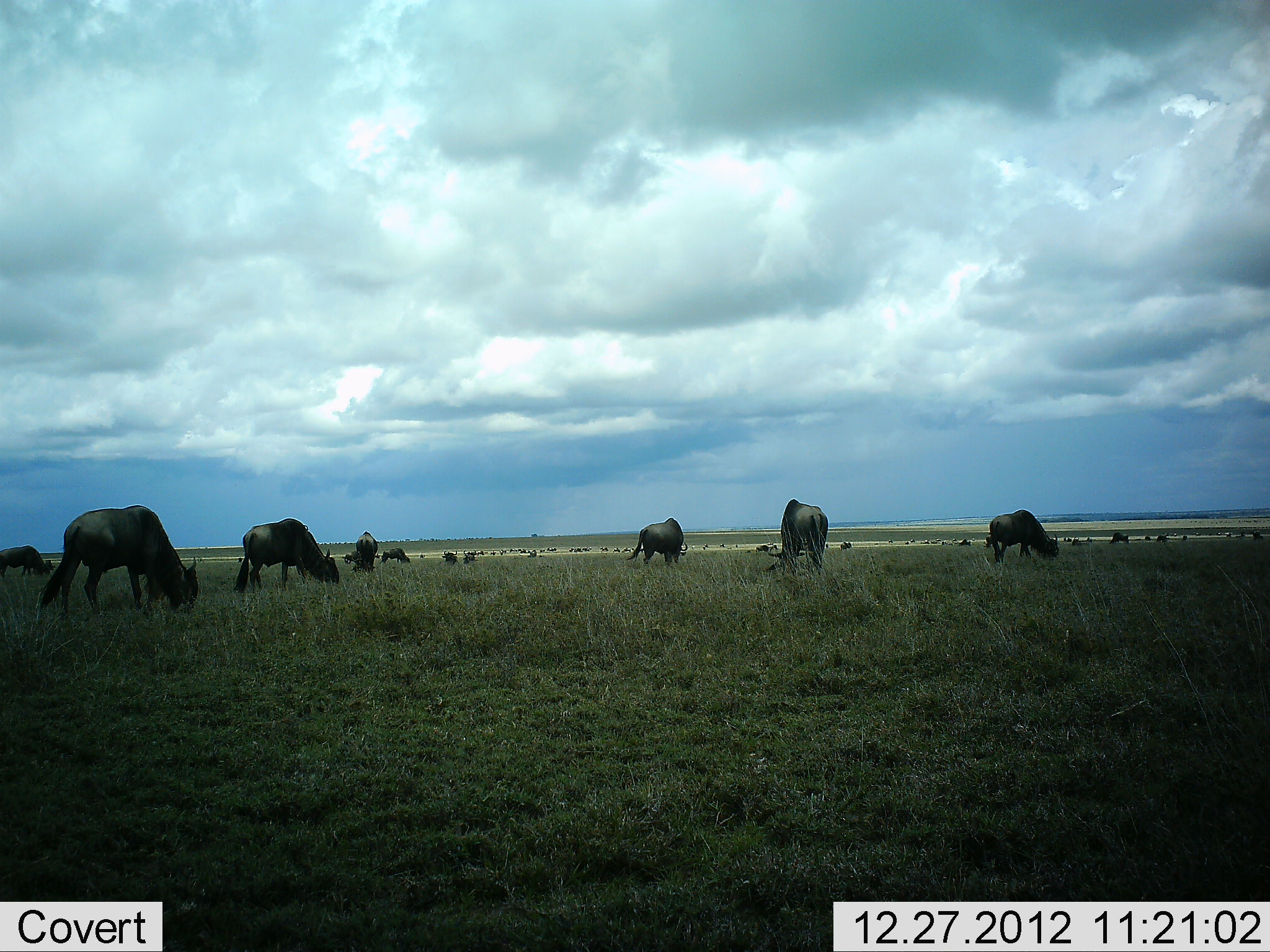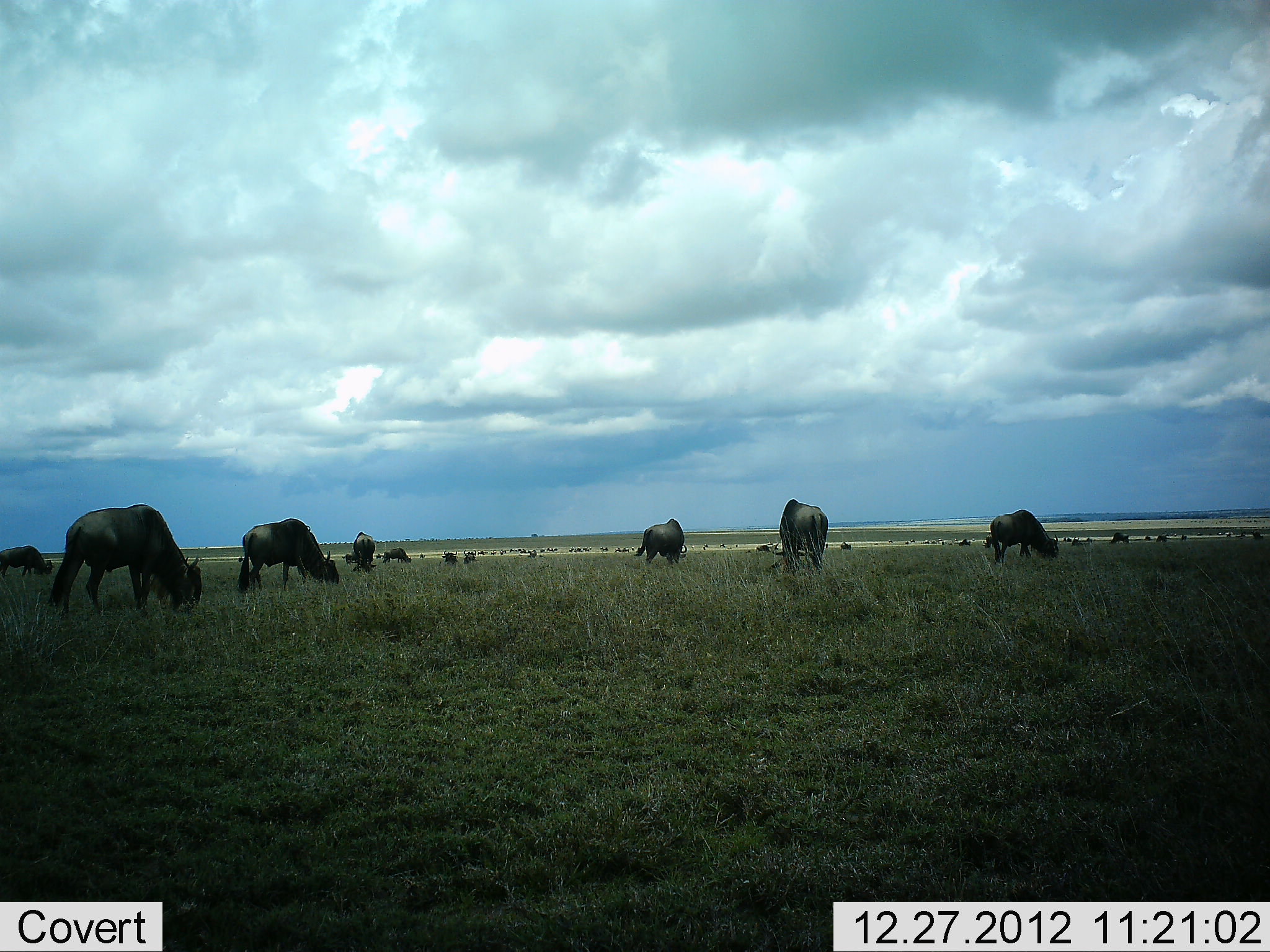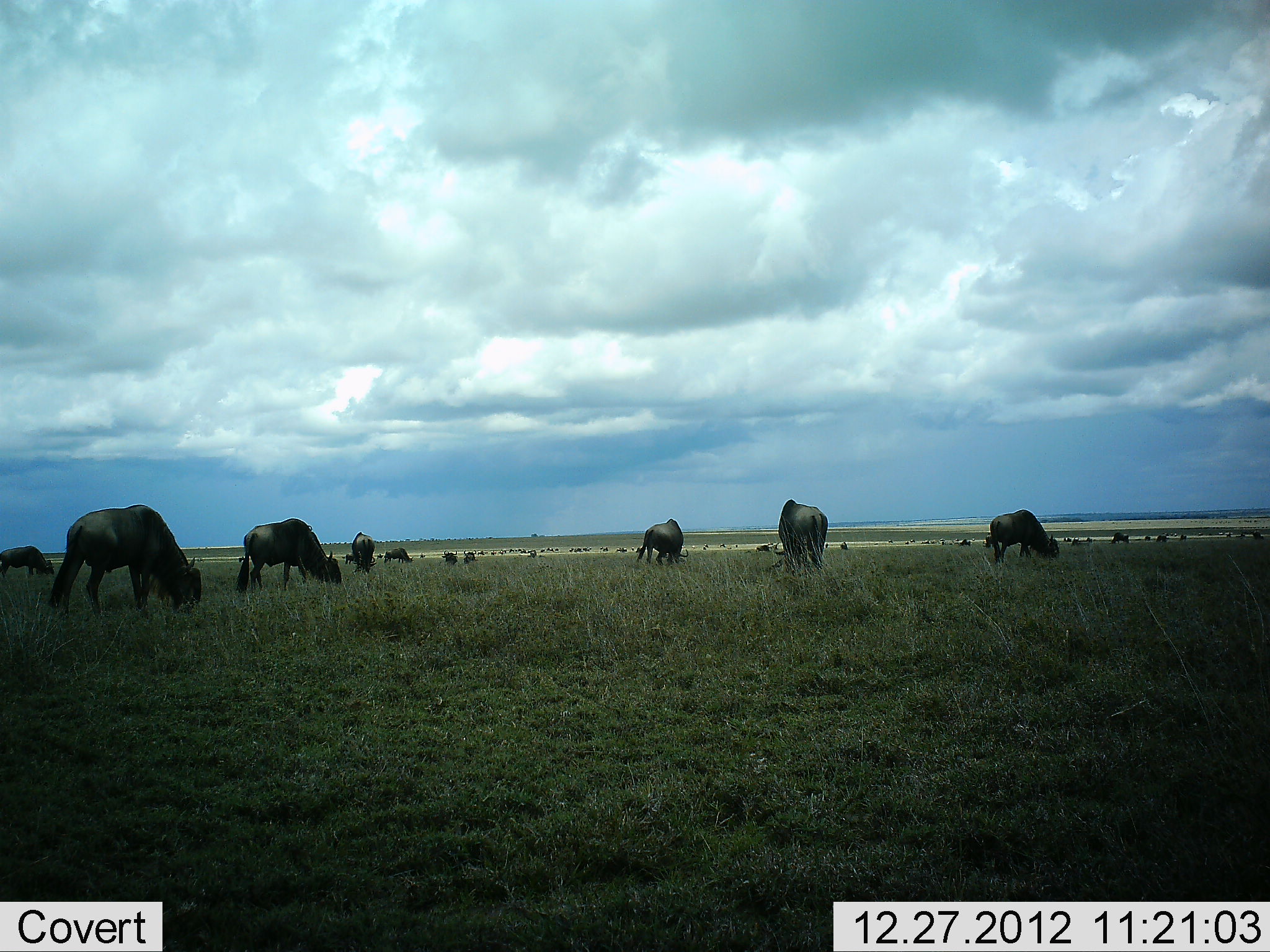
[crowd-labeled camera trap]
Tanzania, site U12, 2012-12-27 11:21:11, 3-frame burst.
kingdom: Animalia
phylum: Chordata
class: Mammalia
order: Artiodactyla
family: Bovidae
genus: Connochaetes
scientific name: Connochaetes taurinus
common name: blue wildebeest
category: wildebeest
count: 11-50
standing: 40%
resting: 0%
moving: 20%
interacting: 0%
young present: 0%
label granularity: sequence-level